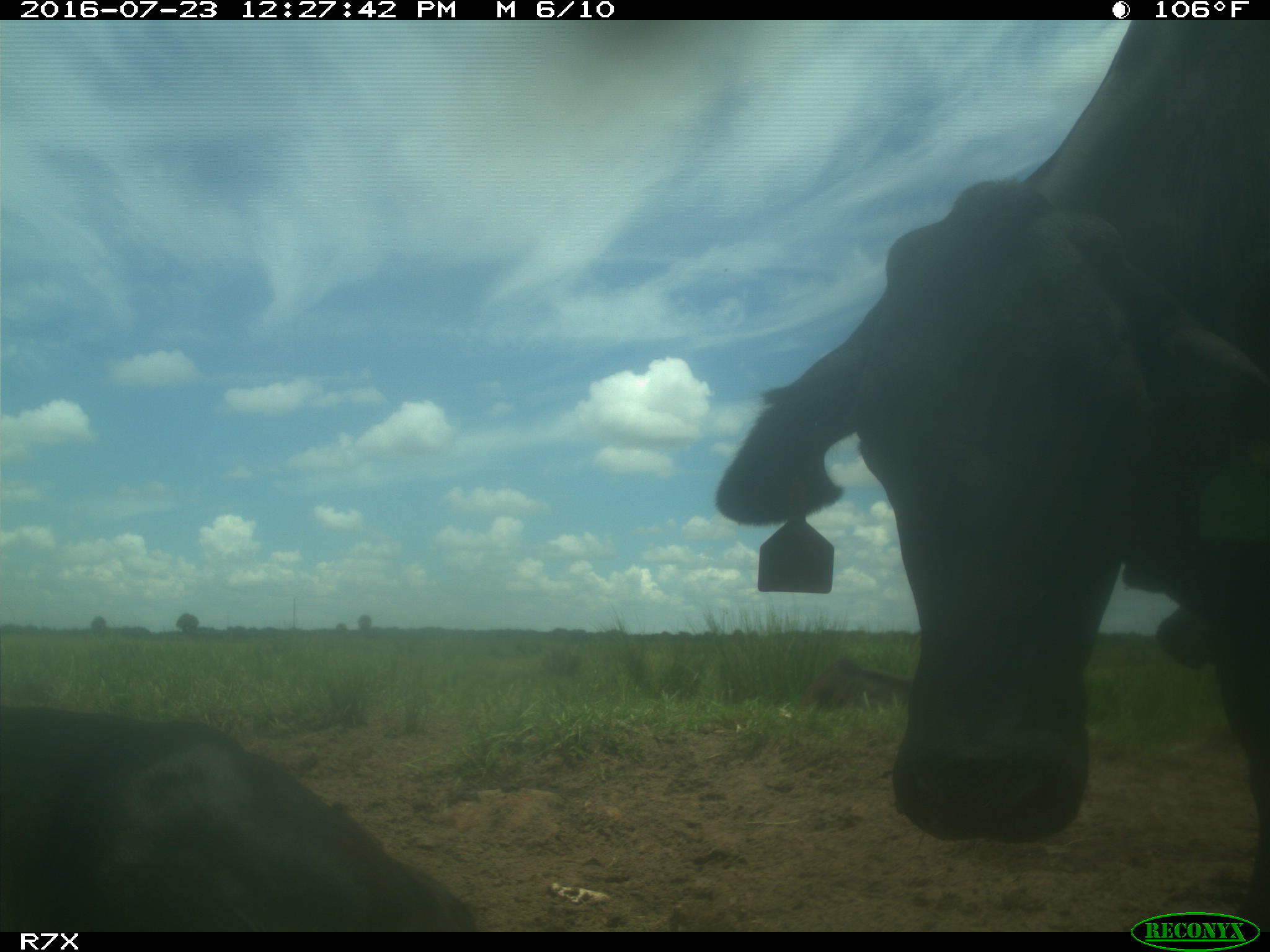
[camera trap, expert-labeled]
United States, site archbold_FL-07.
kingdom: Animalia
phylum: Chordata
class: Mammalia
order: Artiodactyla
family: Bovidae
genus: Bos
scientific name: Bos taurus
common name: domestic cow